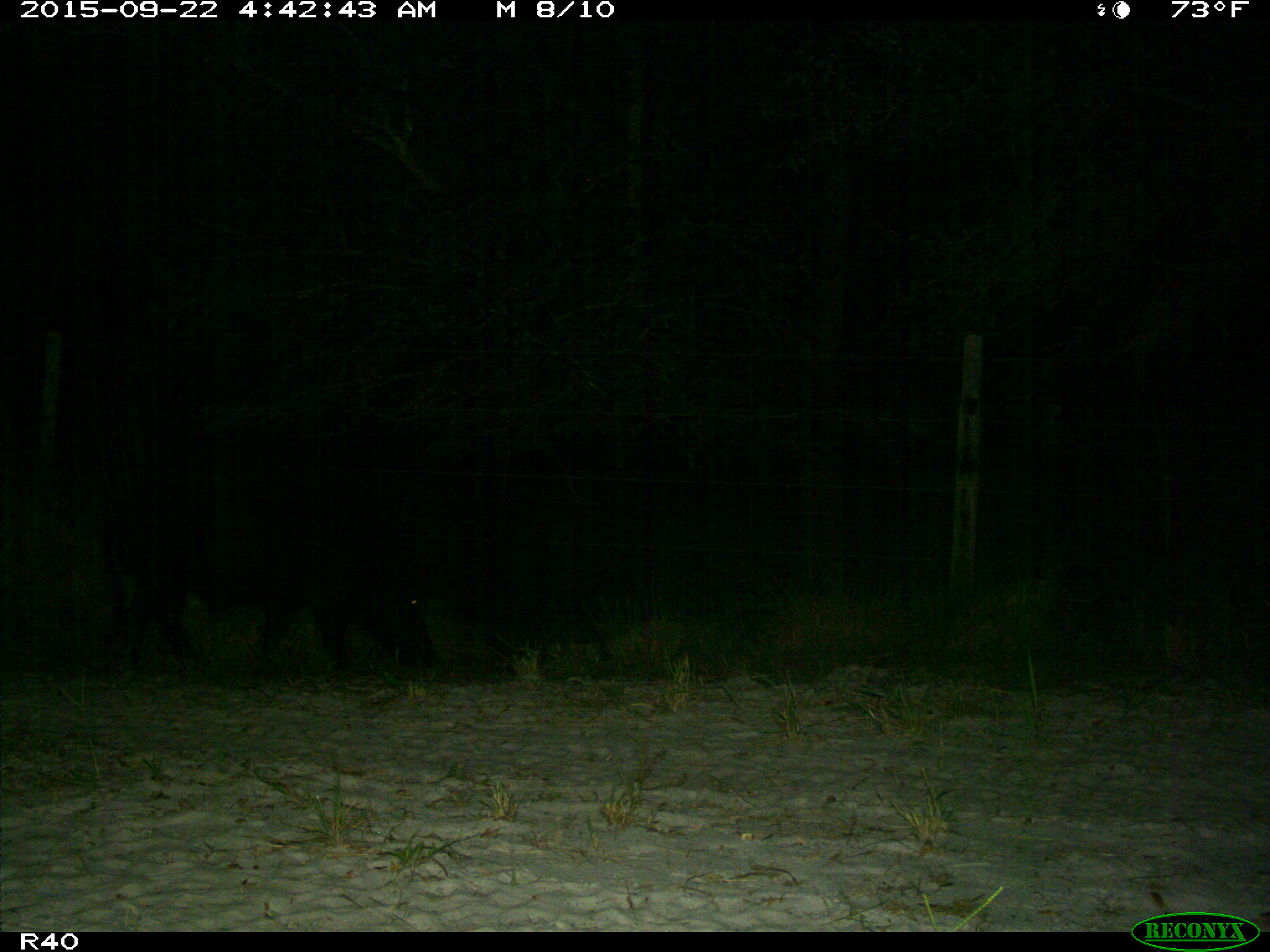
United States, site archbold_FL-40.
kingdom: Animalia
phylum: Chordata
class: Mammalia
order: Artiodactyla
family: Suidae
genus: Sus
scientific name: Sus scrofa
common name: wild boar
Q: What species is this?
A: Sus scrofa (wild boar).